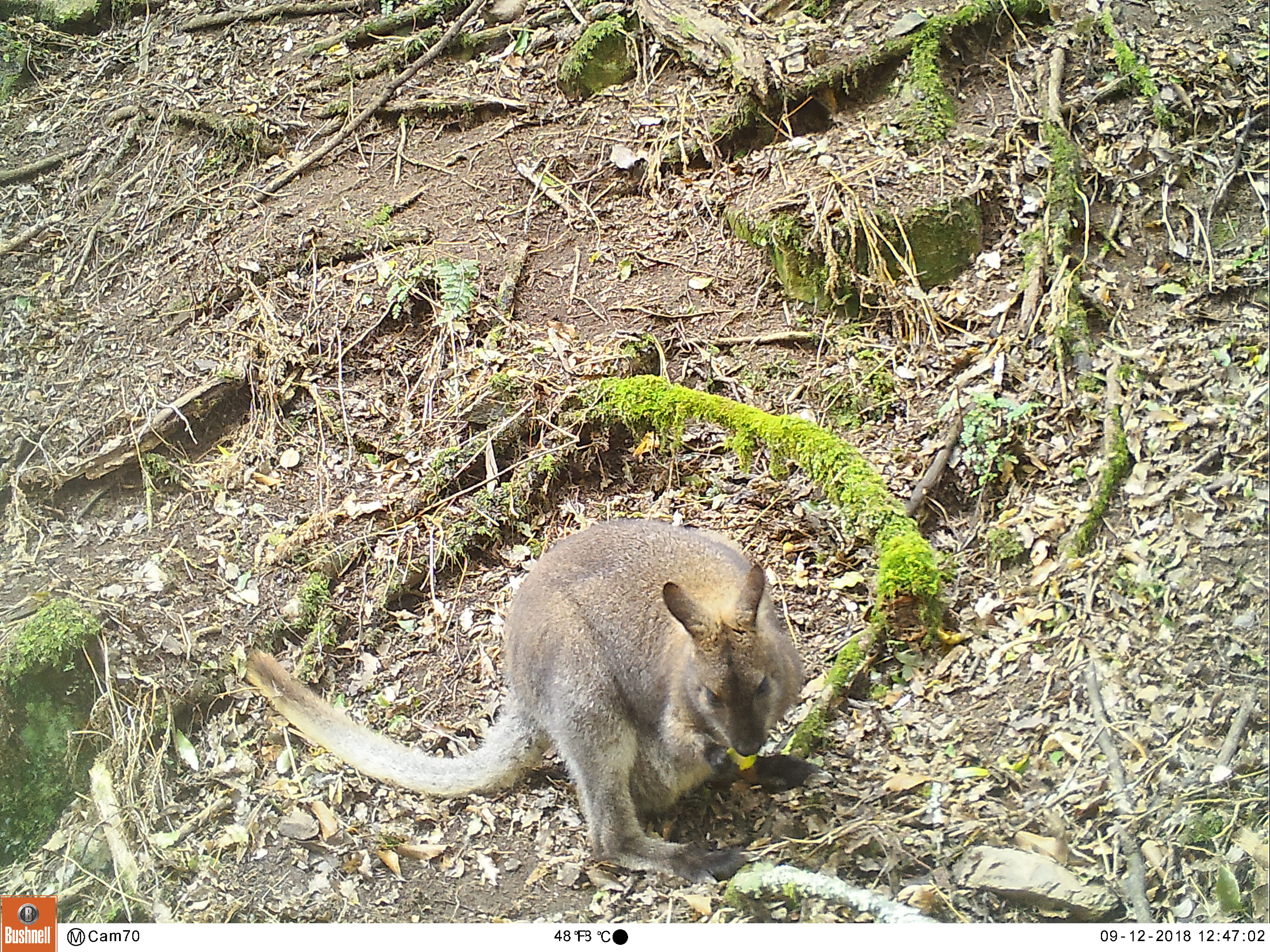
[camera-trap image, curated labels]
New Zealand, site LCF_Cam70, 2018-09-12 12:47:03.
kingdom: Animalia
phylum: Chordata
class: Mammalia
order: Diprotodontia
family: Macropodidae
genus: Notamacropus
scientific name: Notamacropus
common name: wallaby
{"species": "wallaby (Notamacropus)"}